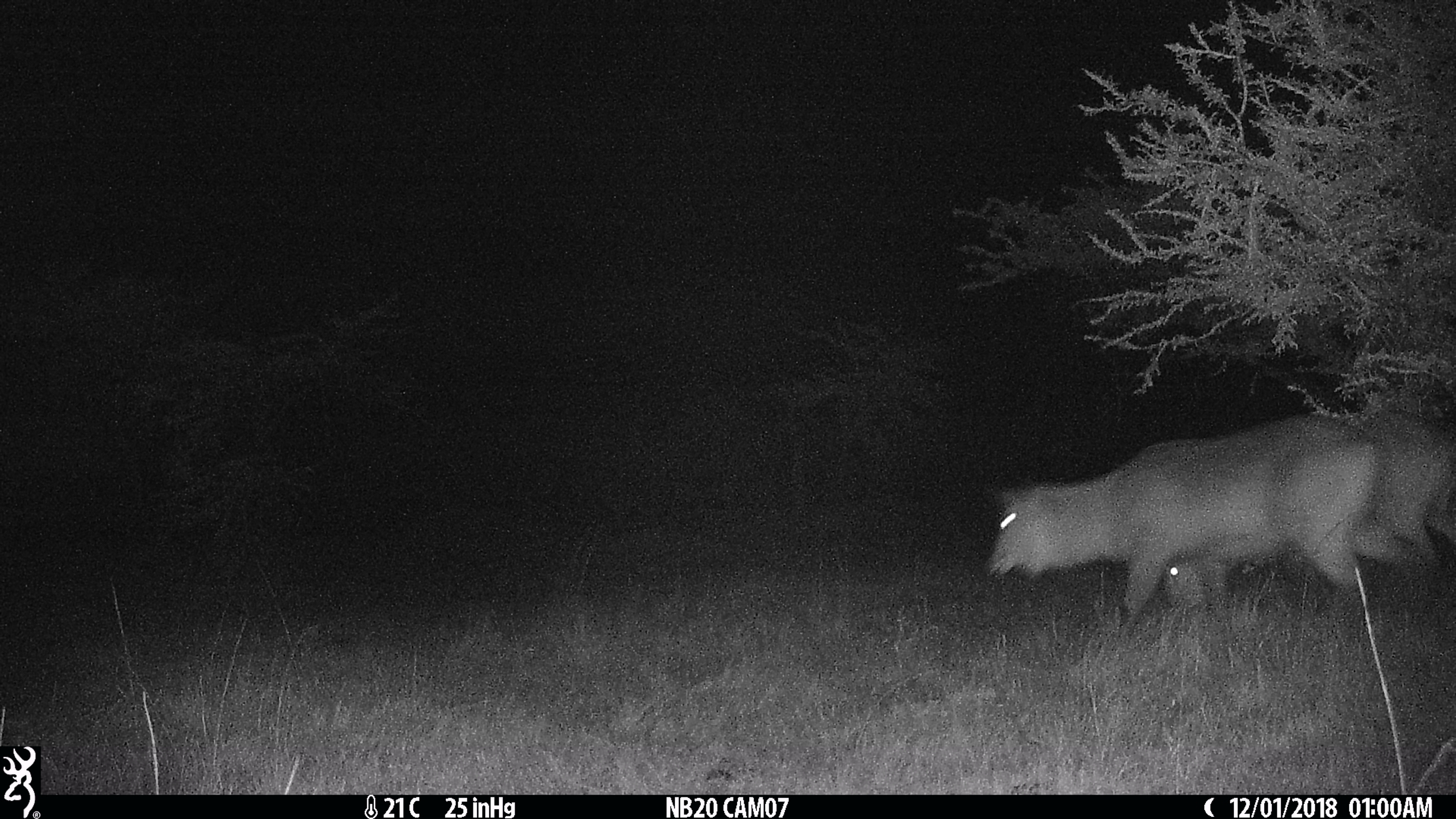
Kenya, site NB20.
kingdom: Animalia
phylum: Chordata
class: Mammalia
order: Artiodactyla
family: Bovidae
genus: Kobus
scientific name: Kobus ellipsiprymnus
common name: waterbuck